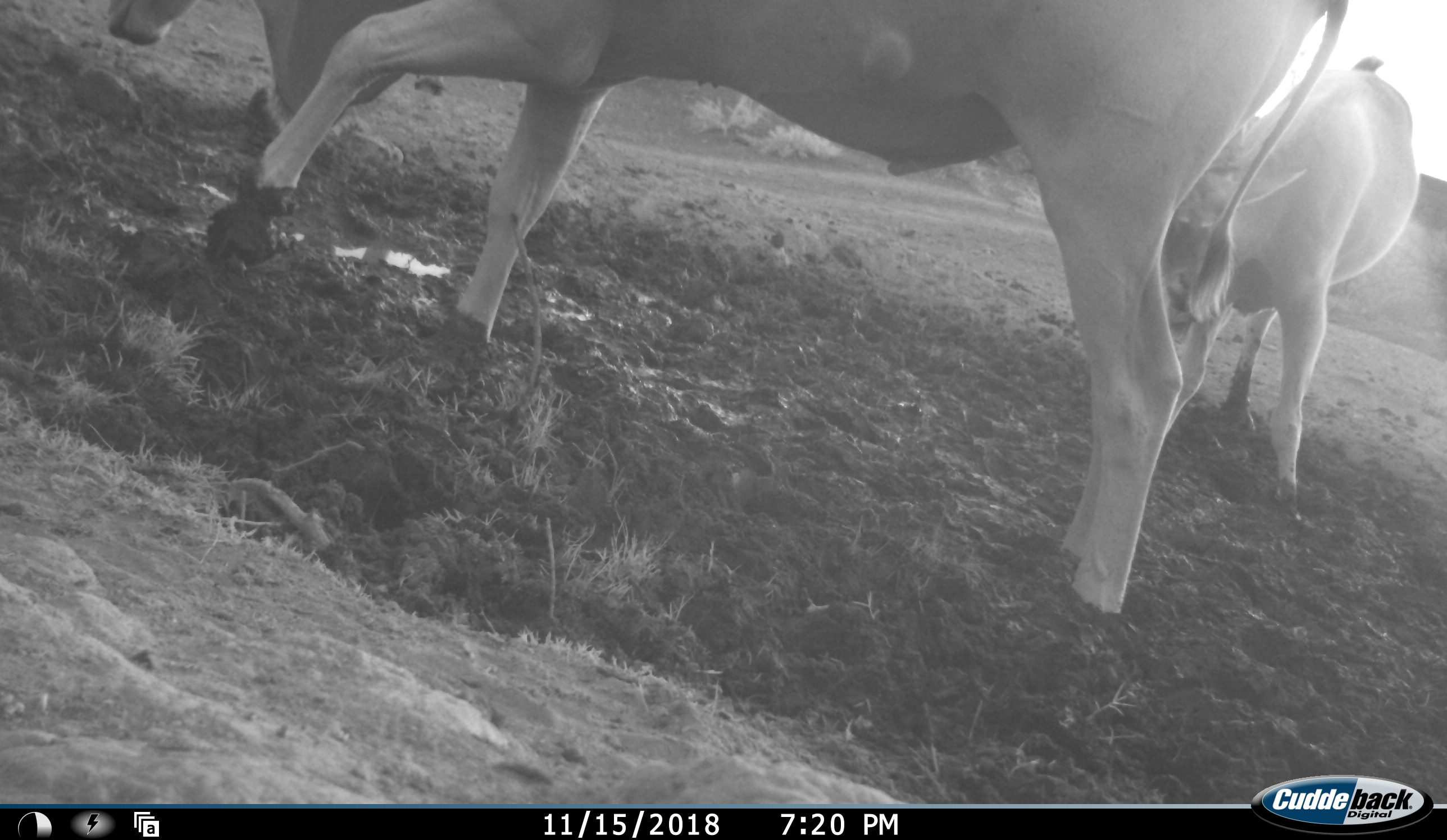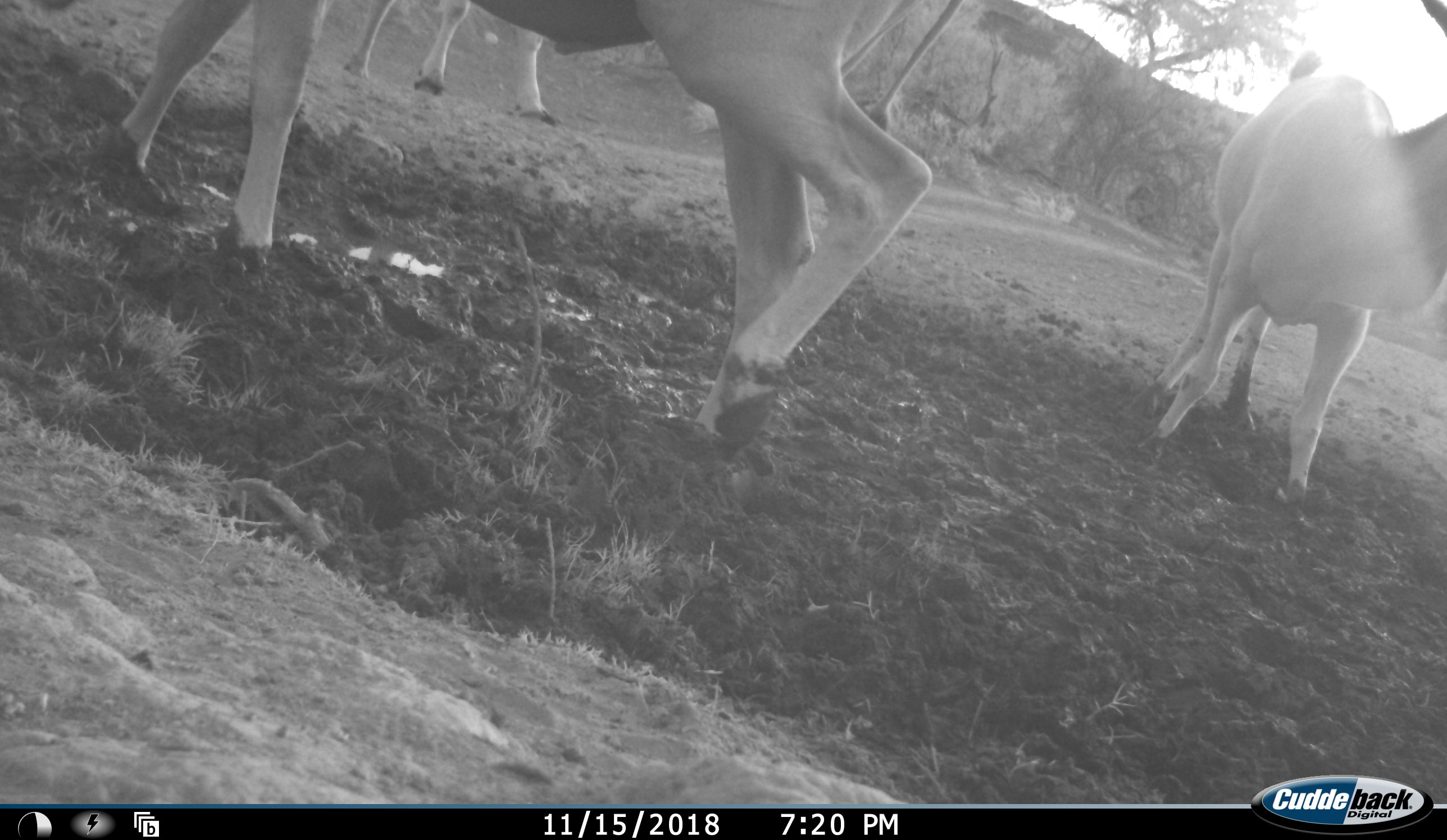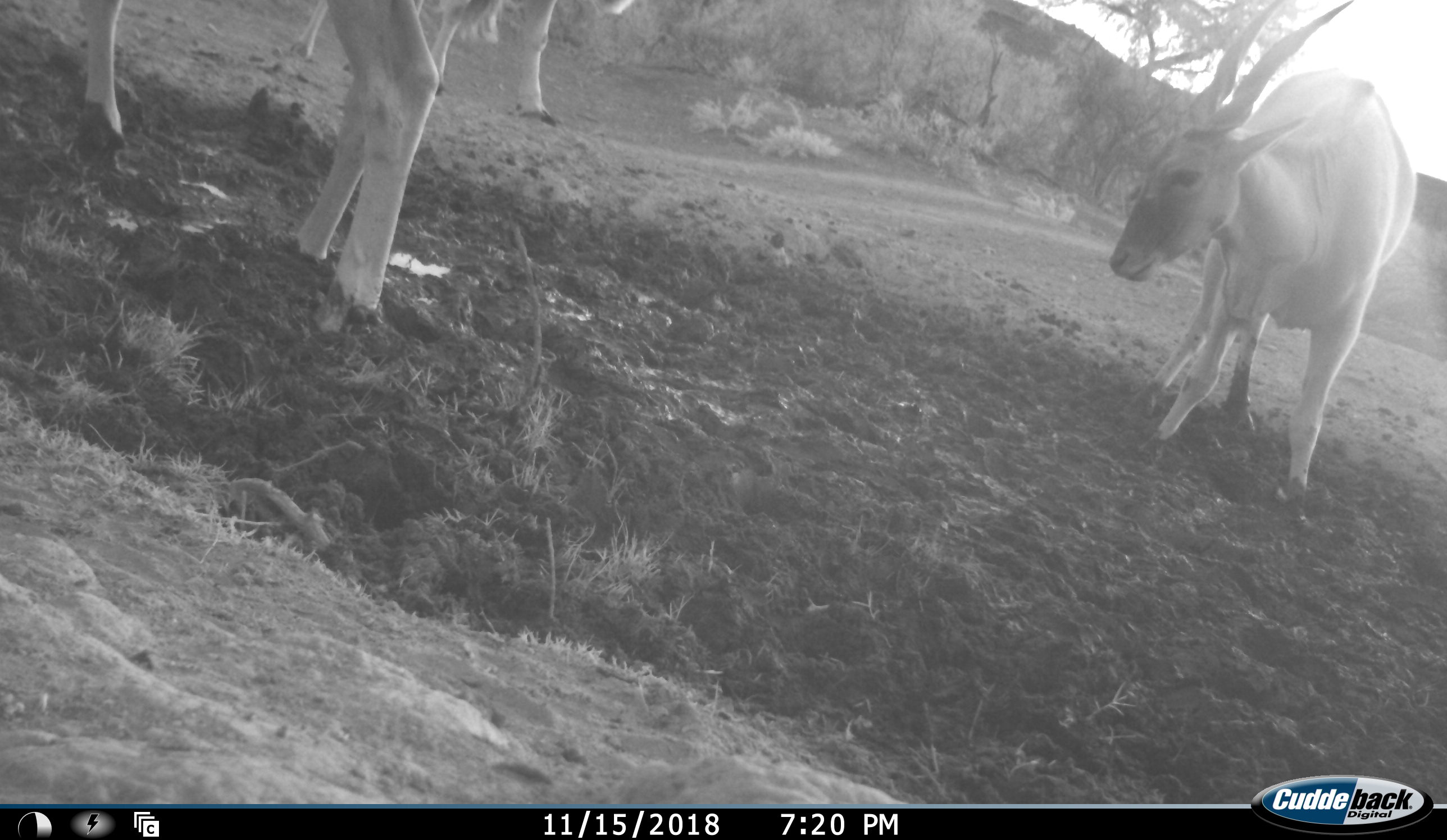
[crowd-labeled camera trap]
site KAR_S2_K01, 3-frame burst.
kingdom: Animalia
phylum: Chordata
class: Mammalia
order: Artiodactyla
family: Bovidae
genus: Tragelaphus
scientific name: Tragelaphus oryx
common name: eland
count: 3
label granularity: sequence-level